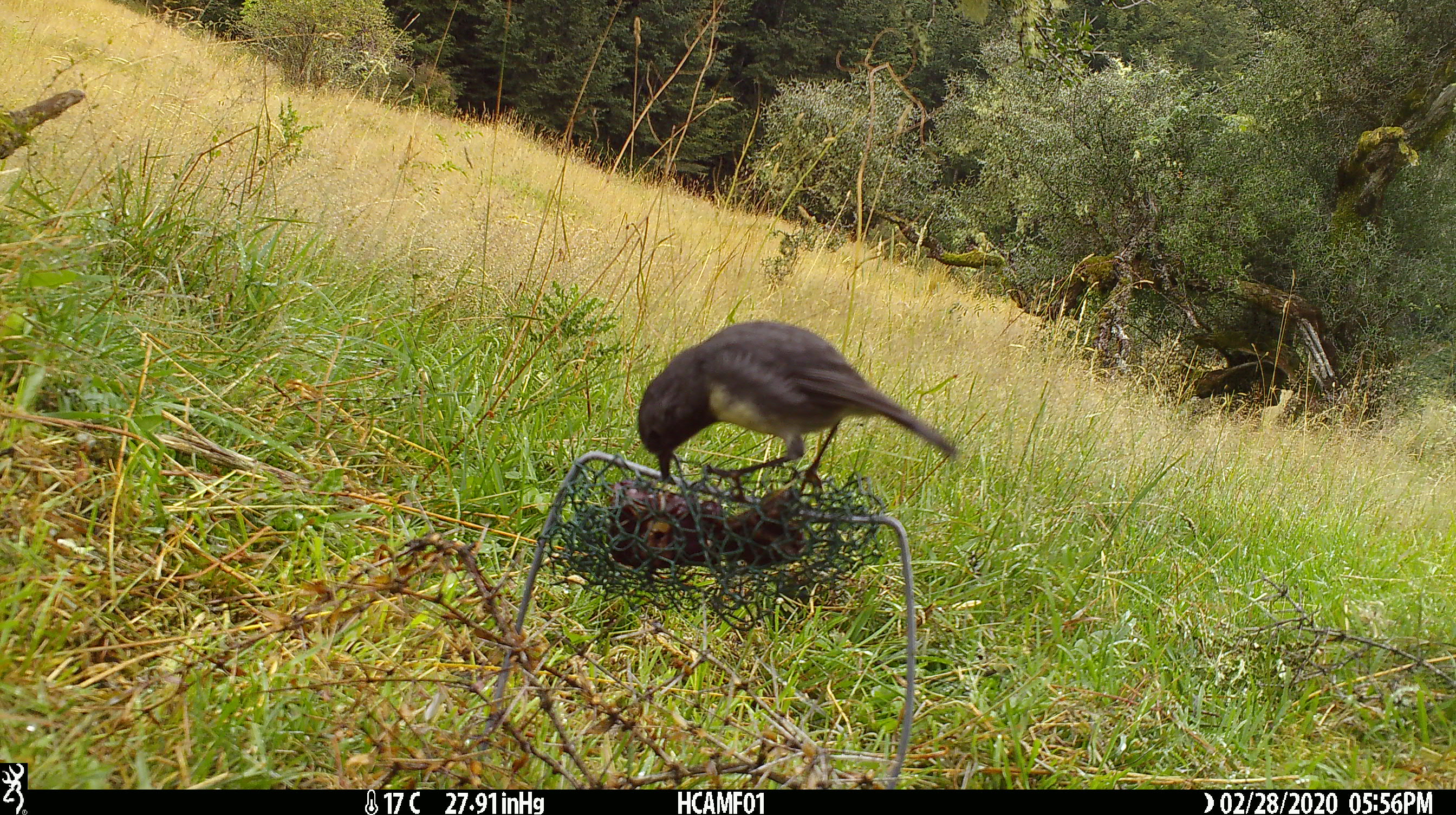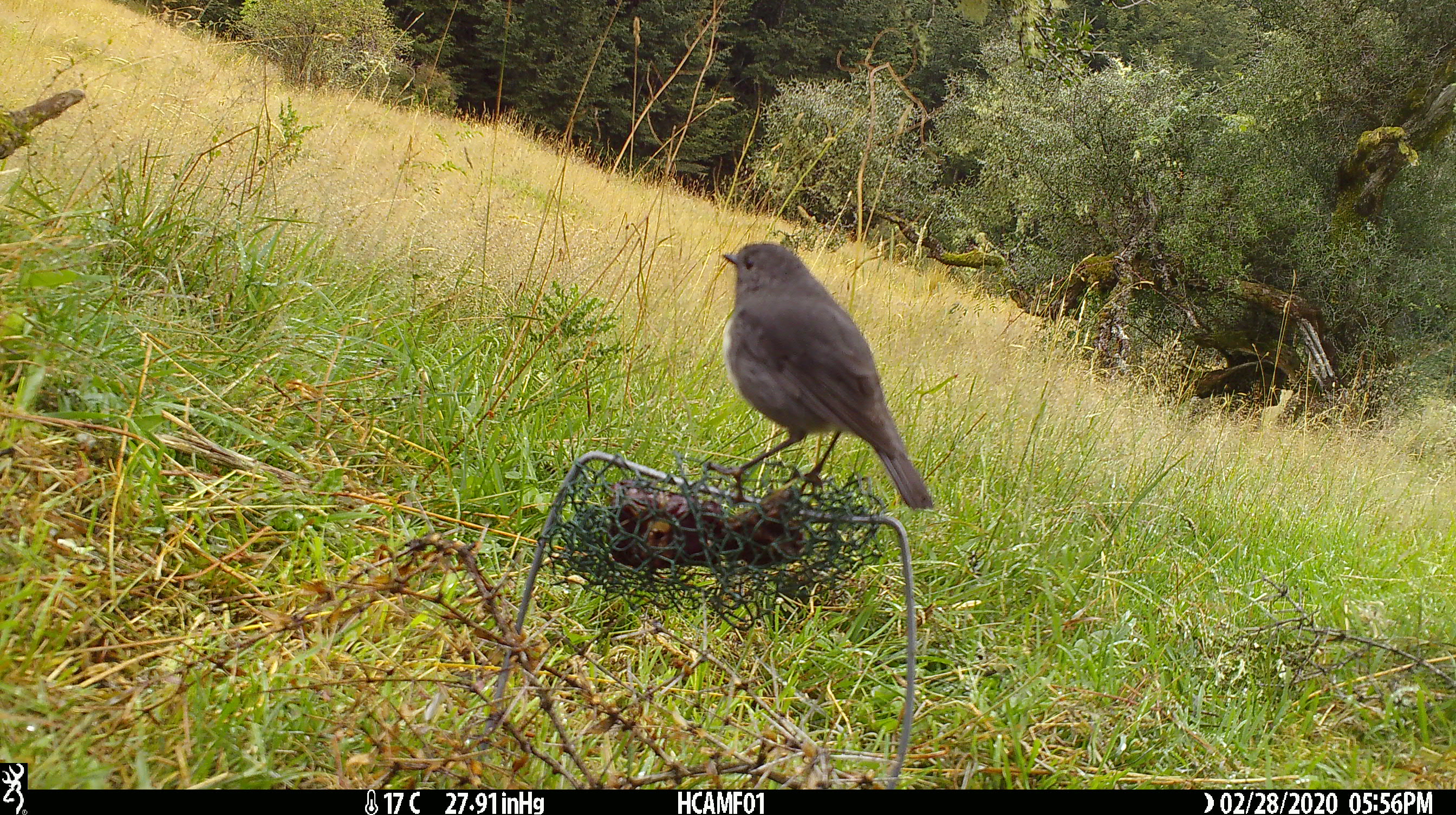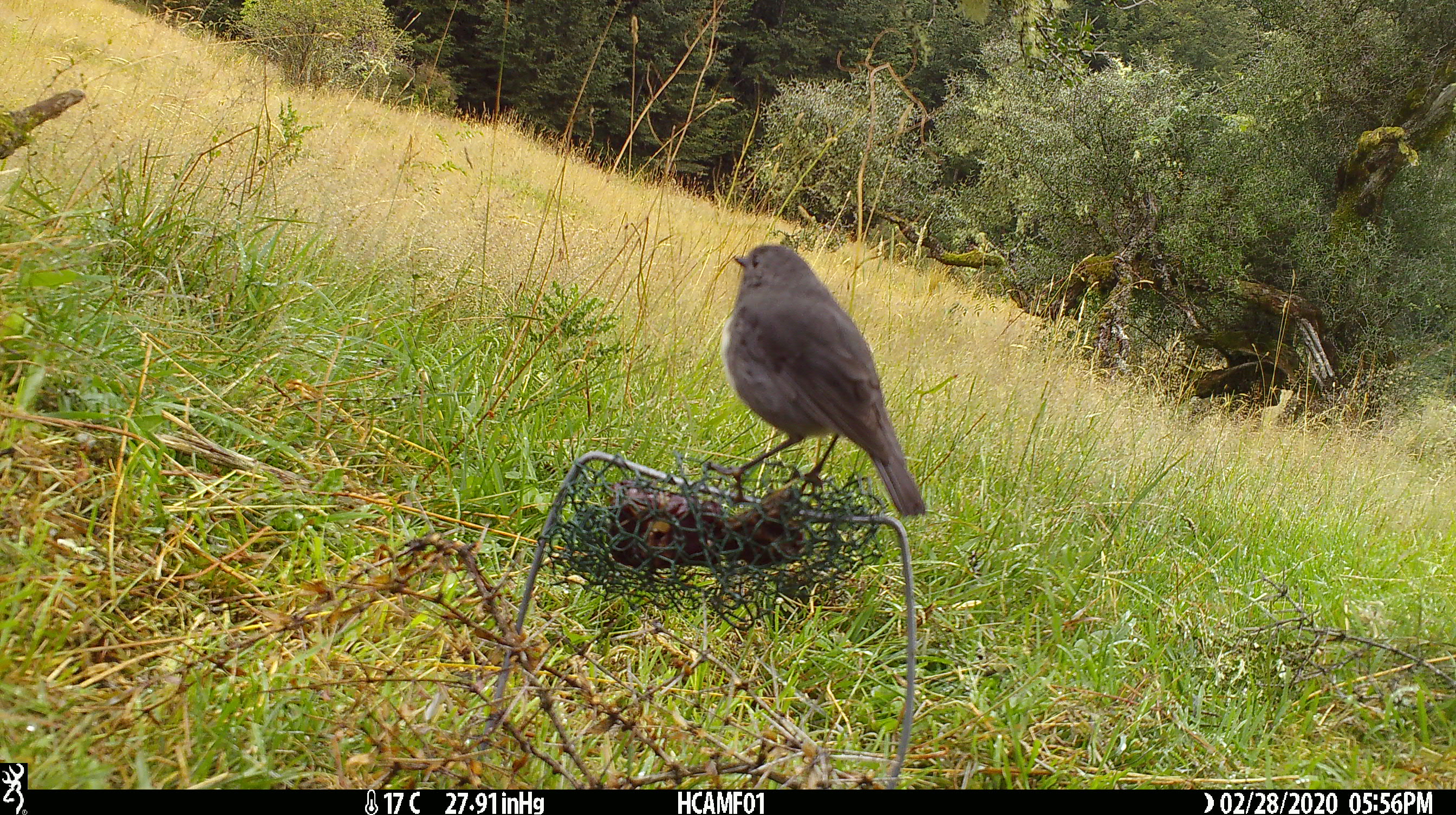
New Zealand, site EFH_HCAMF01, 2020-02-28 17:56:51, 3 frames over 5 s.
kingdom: Animalia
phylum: Chordata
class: Aves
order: Passeriformes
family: Petroicidae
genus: Petroica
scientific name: Petroica australis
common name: new zealand robin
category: robin